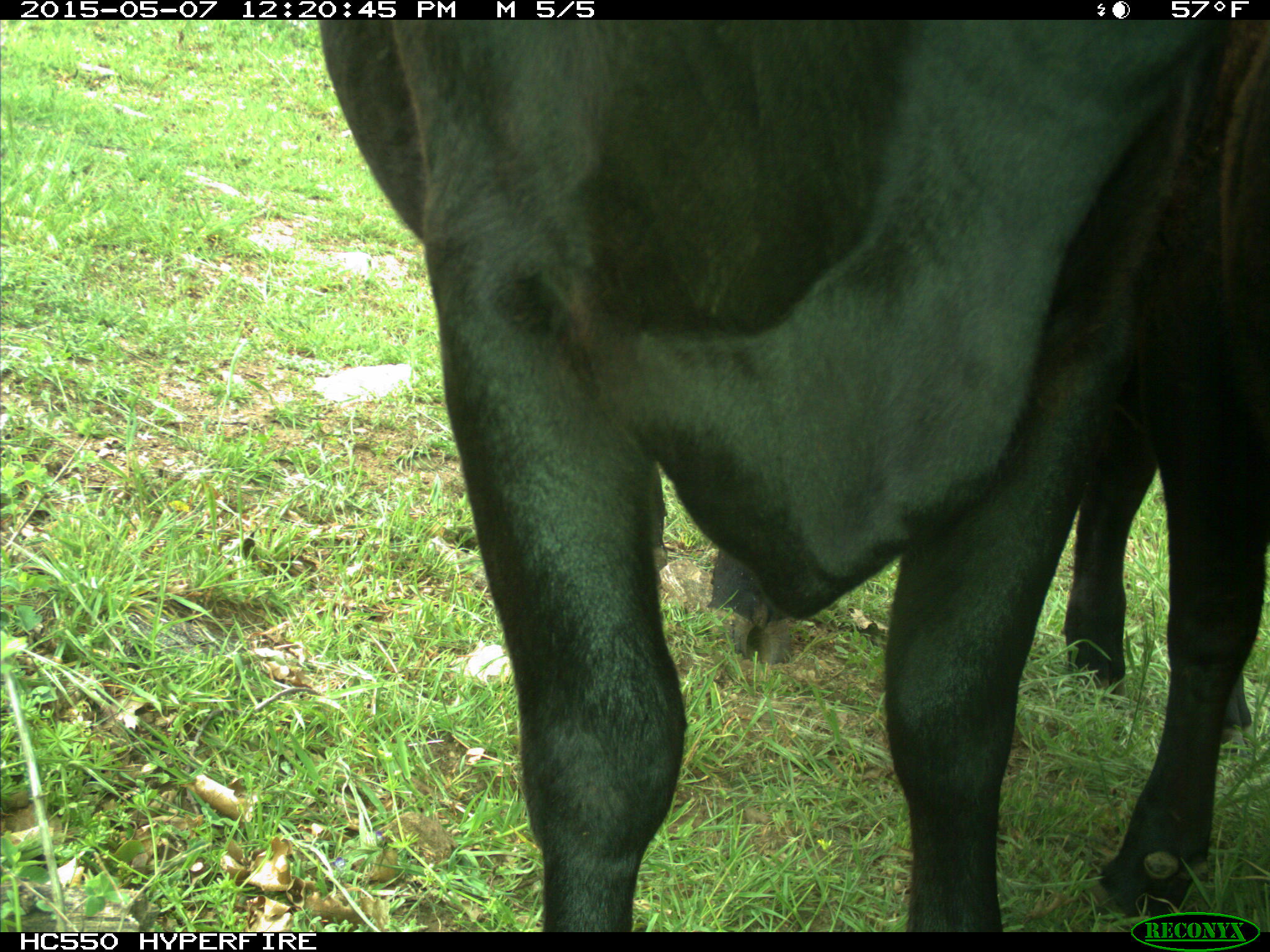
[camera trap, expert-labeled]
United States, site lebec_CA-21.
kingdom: Animalia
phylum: Chordata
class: Mammalia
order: Artiodactyla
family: Bovidae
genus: Bos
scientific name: Bos taurus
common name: domestic cow